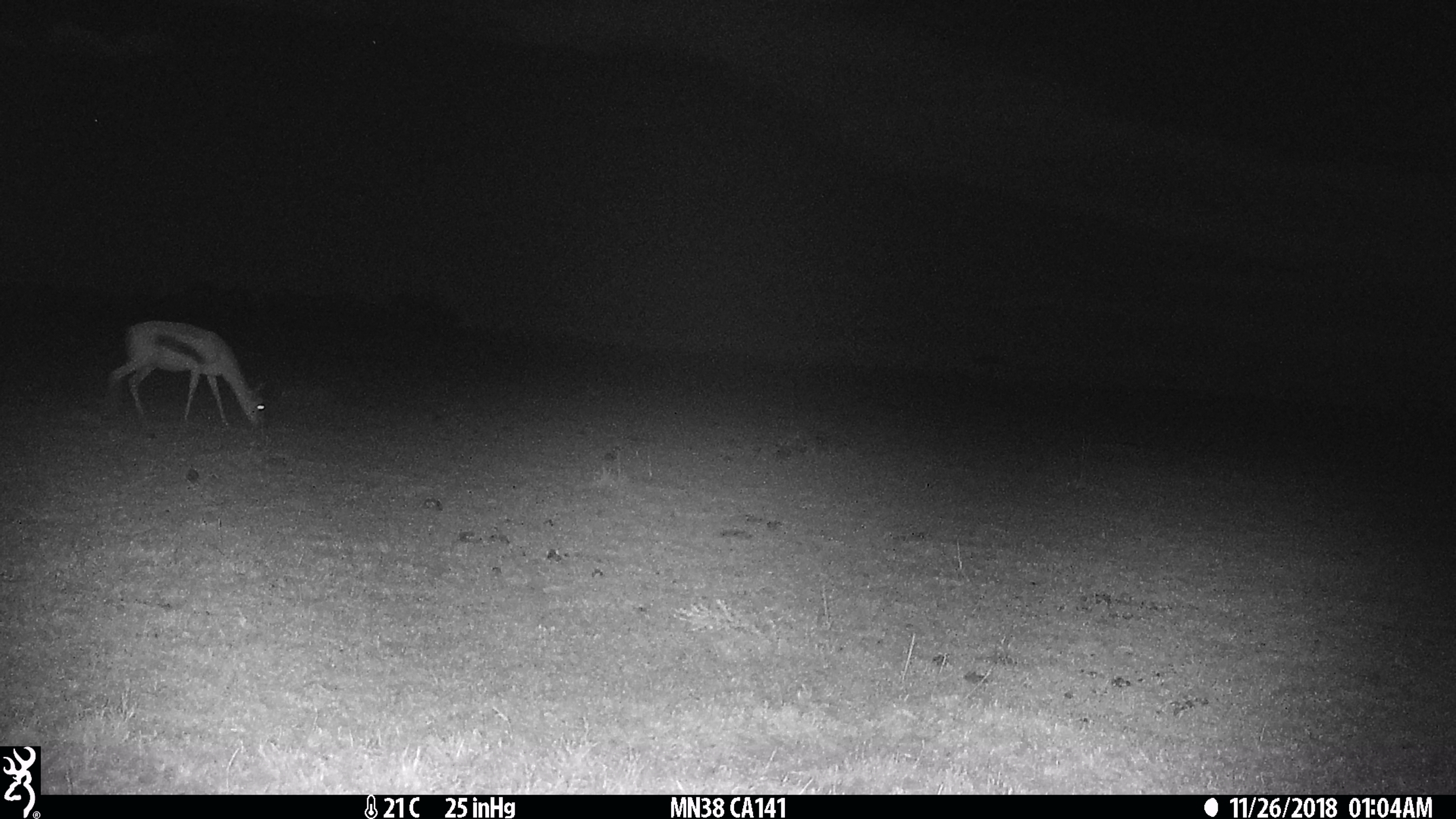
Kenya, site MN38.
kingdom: Animalia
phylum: Chordata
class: Mammalia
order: Artiodactyla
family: Bovidae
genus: Eudorcas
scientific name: Eudorcas thomsonii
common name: thomon's gazelle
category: gazelle thomsons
Gazelle thomsons (thomon's gazelle) (Eudorcas thomsonii).